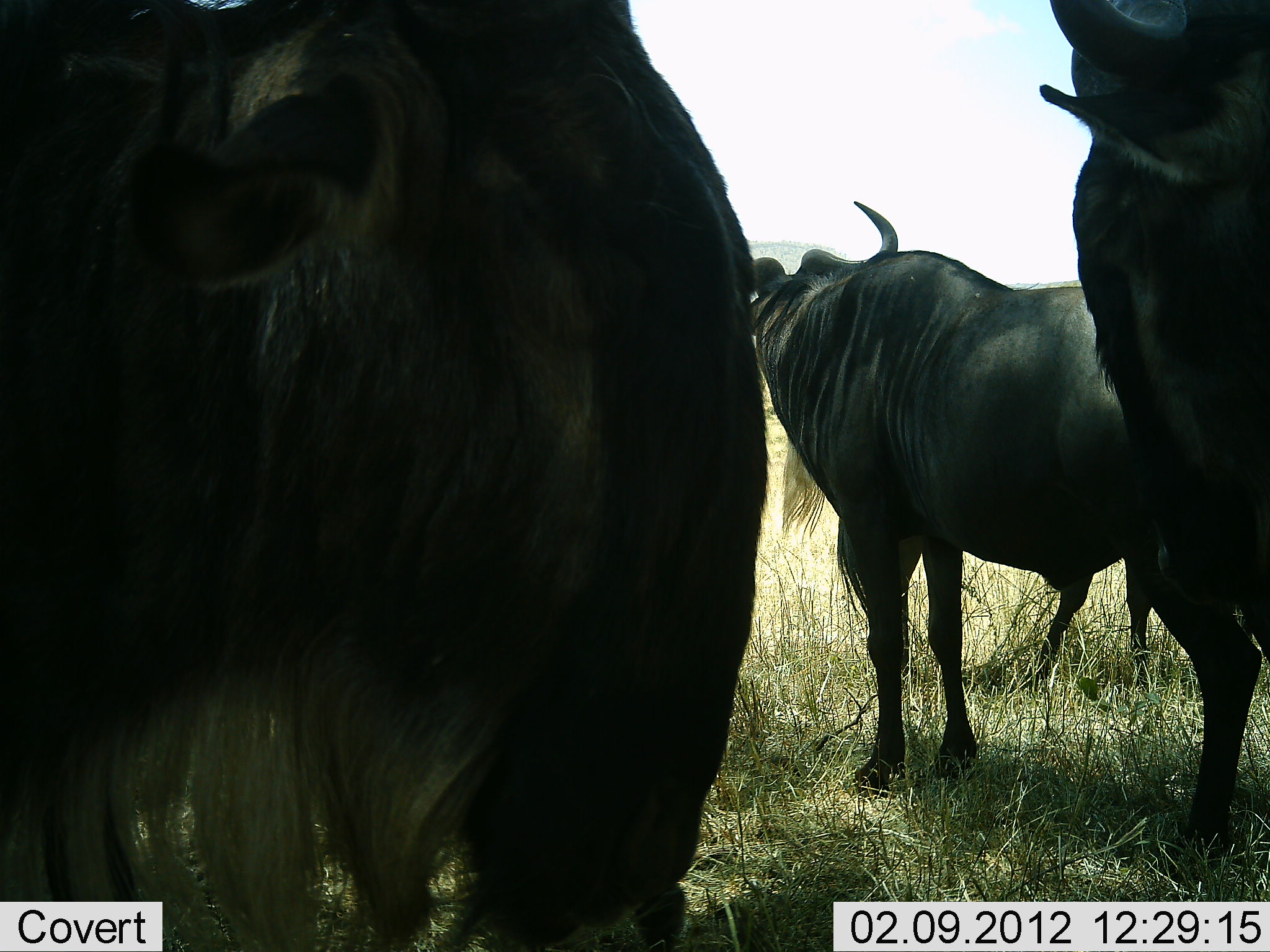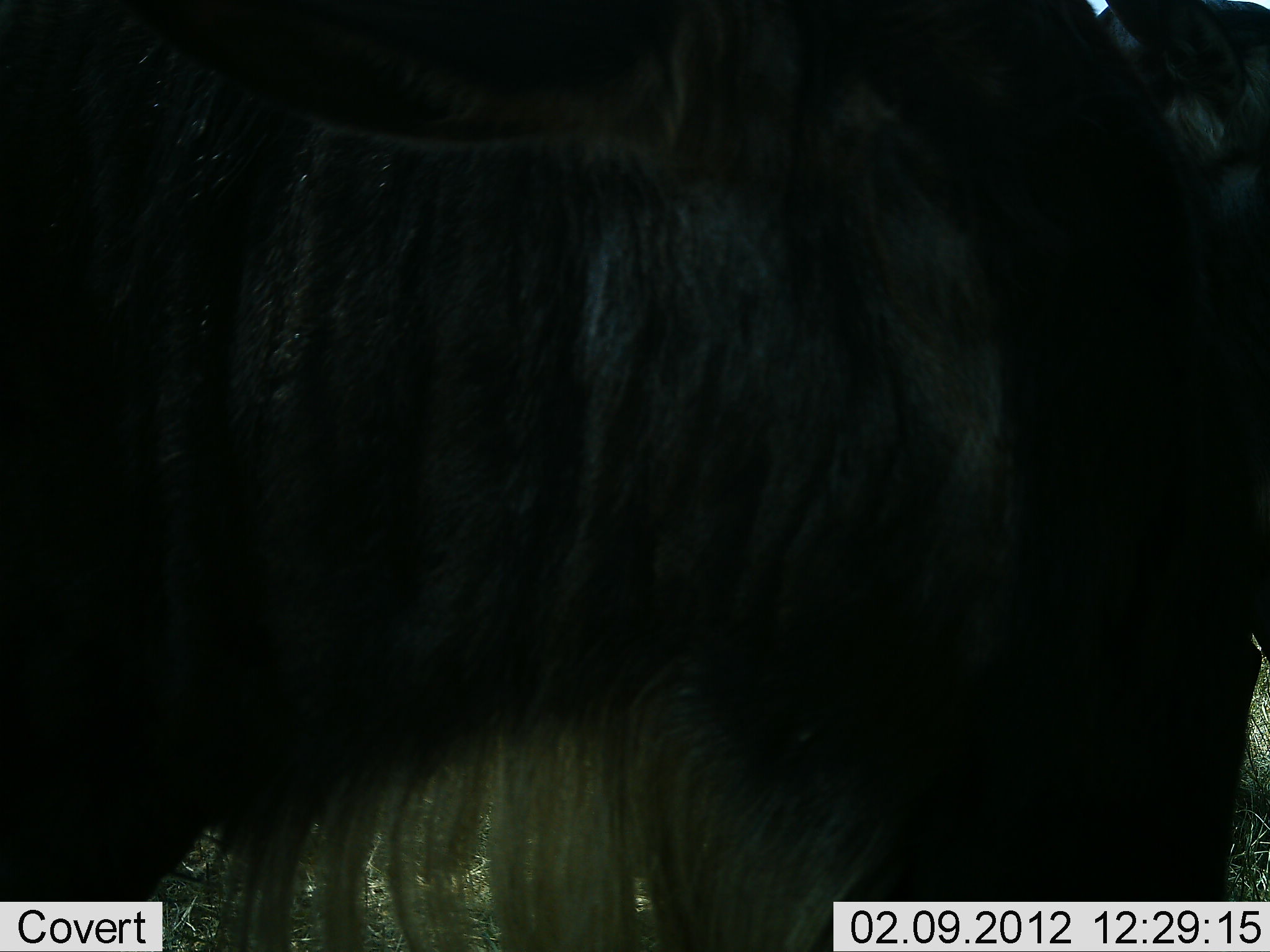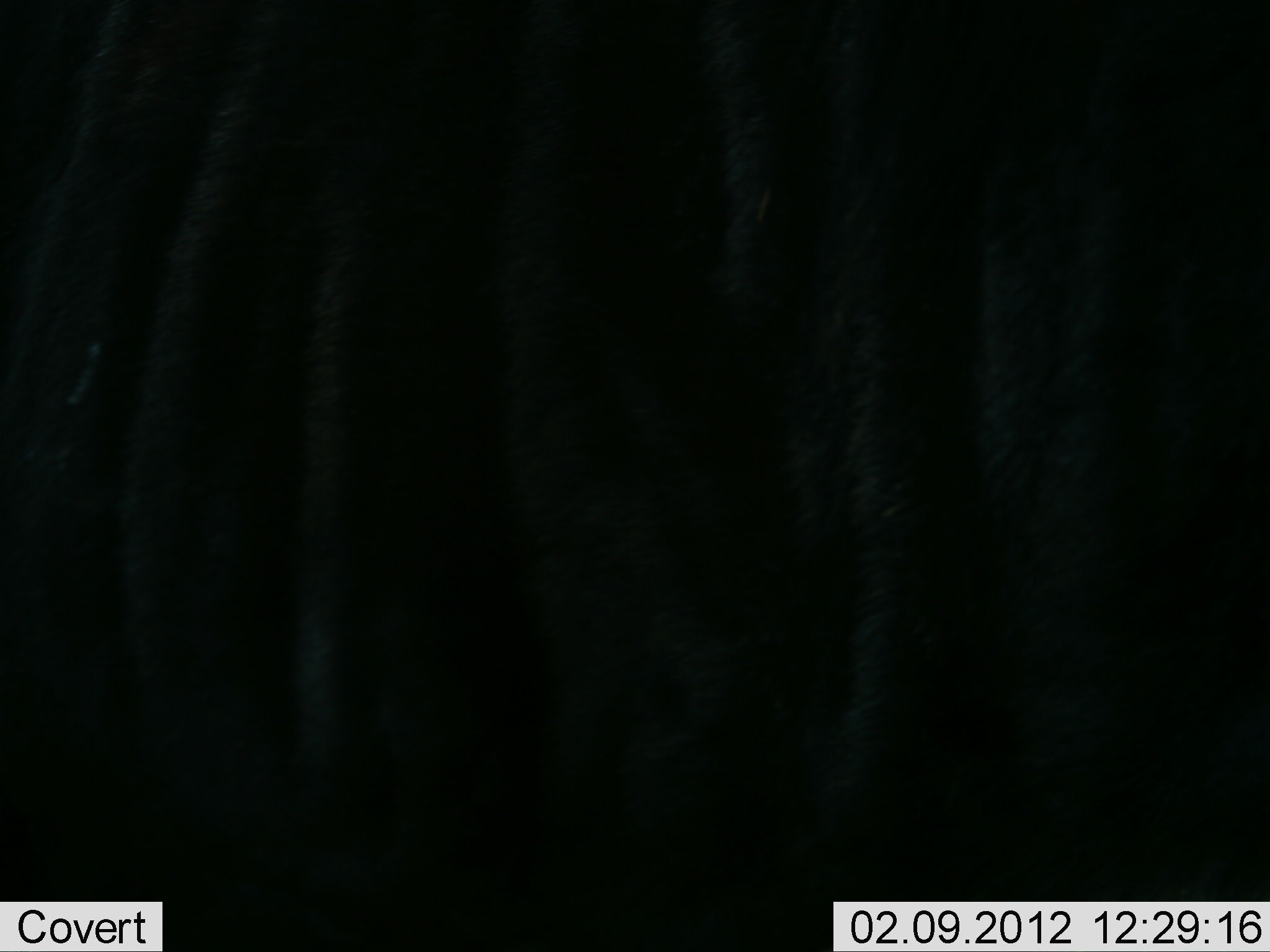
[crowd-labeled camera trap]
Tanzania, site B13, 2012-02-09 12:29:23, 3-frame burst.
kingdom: Animalia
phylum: Chordata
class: Mammalia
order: Artiodactyla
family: Bovidae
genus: Connochaetes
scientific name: Connochaetes taurinus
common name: blue wildebeest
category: wildebeest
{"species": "wildebeest (blue wildebeest) (Connochaetes taurinus)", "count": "3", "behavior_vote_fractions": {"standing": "86%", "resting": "0%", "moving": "50%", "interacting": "0%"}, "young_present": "0%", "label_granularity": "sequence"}